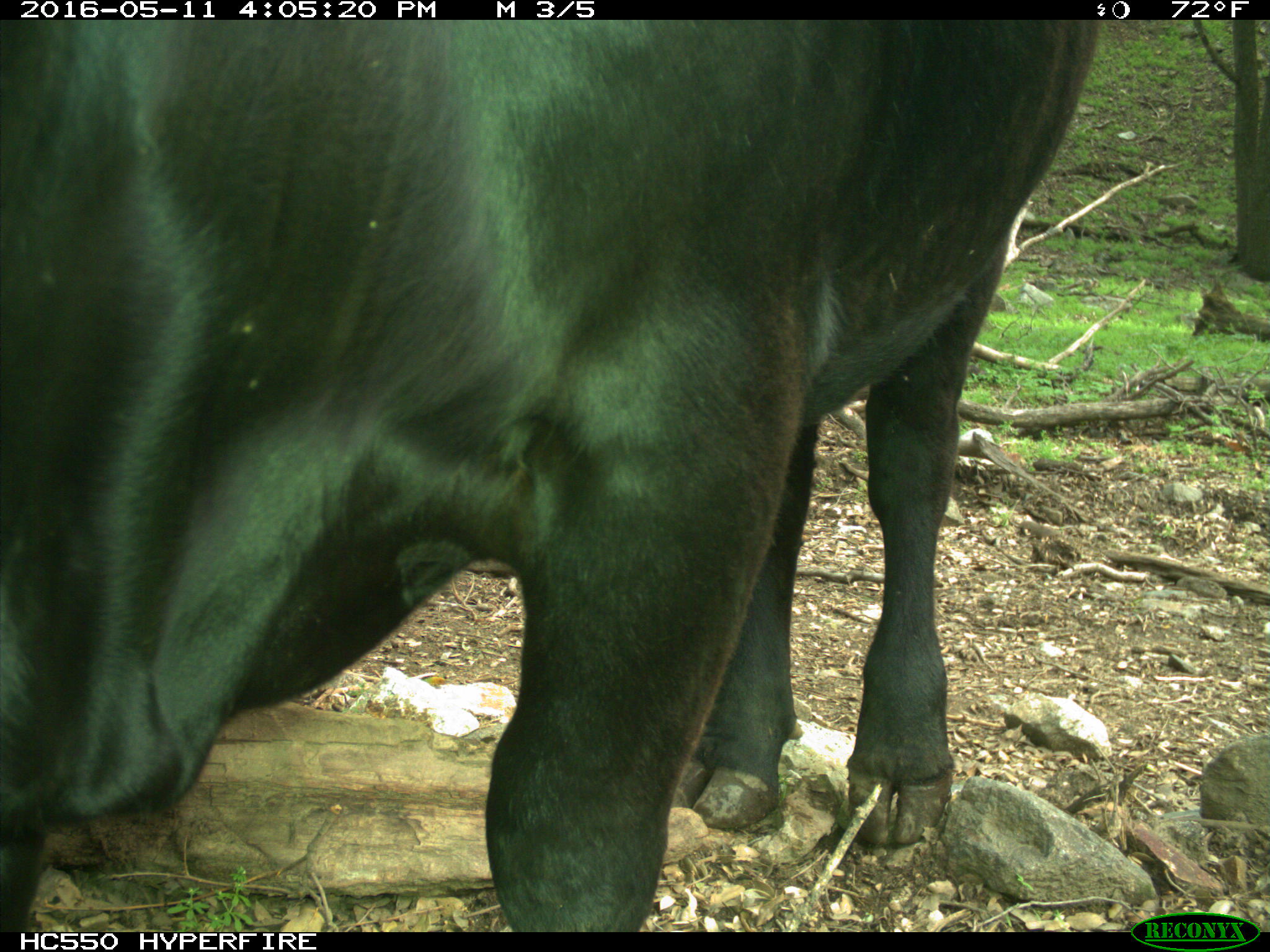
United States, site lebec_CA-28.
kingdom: Animalia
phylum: Chordata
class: Mammalia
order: Artiodactyla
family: Bovidae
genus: Bos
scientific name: Bos taurus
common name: domestic cow